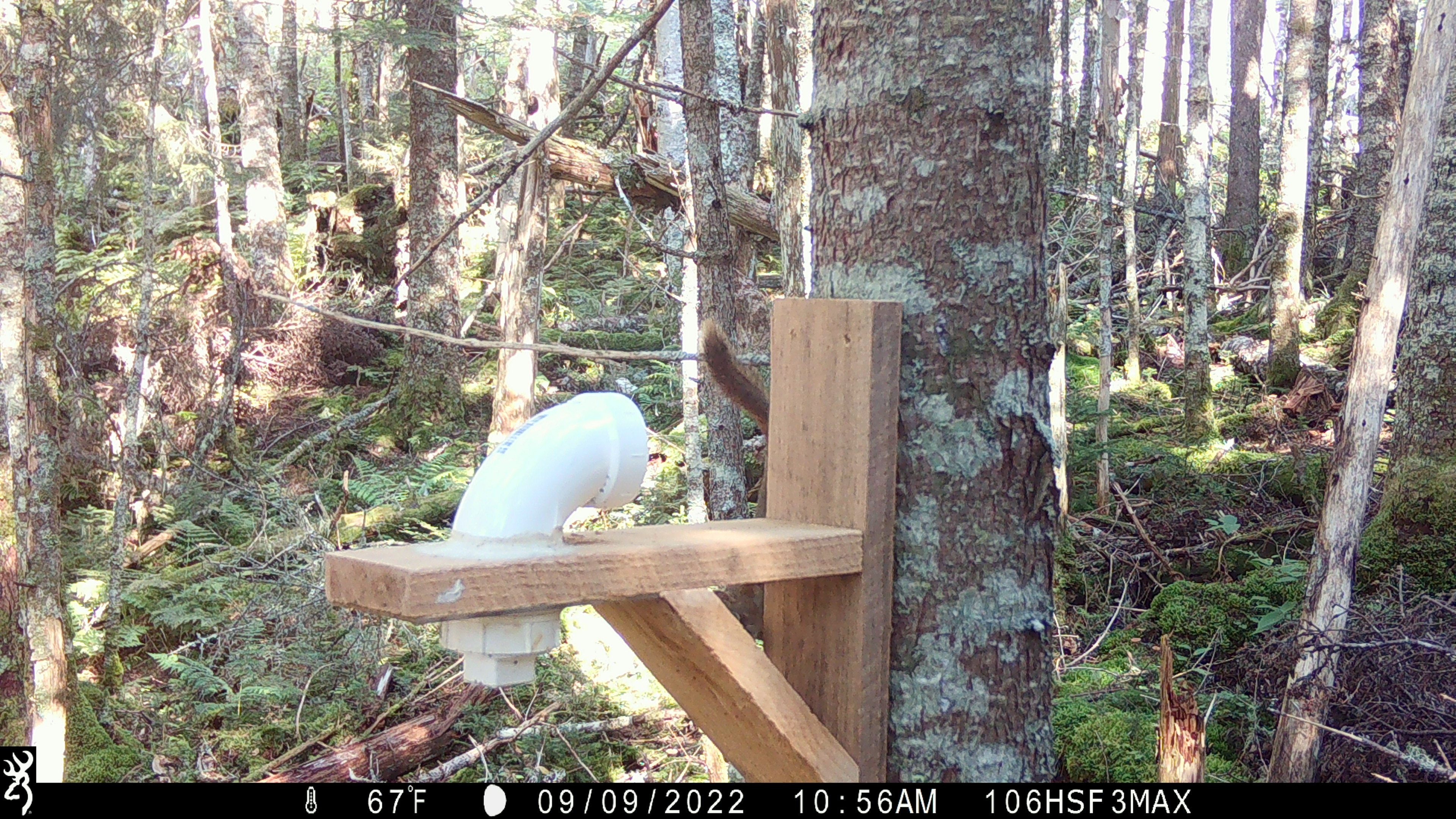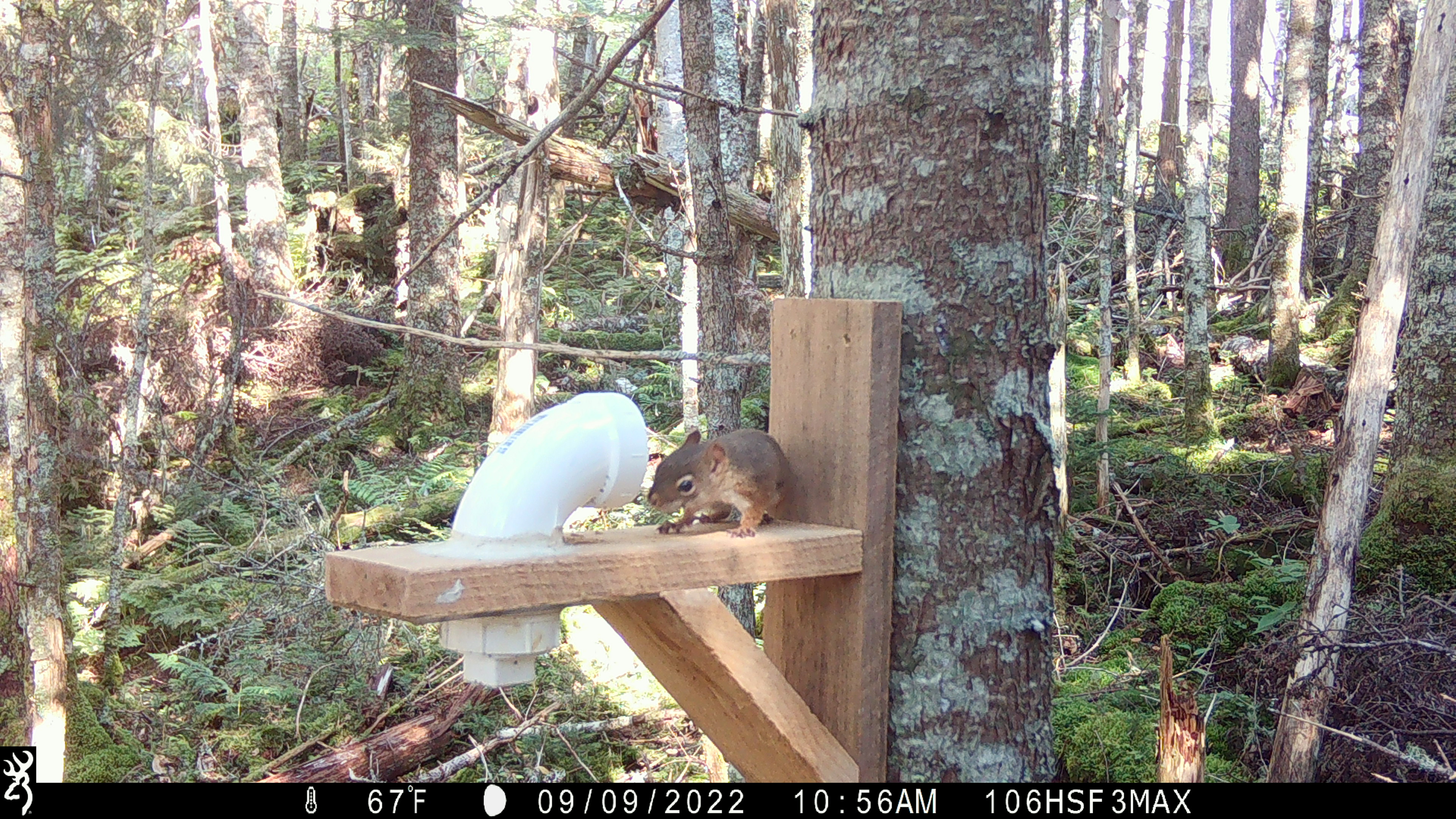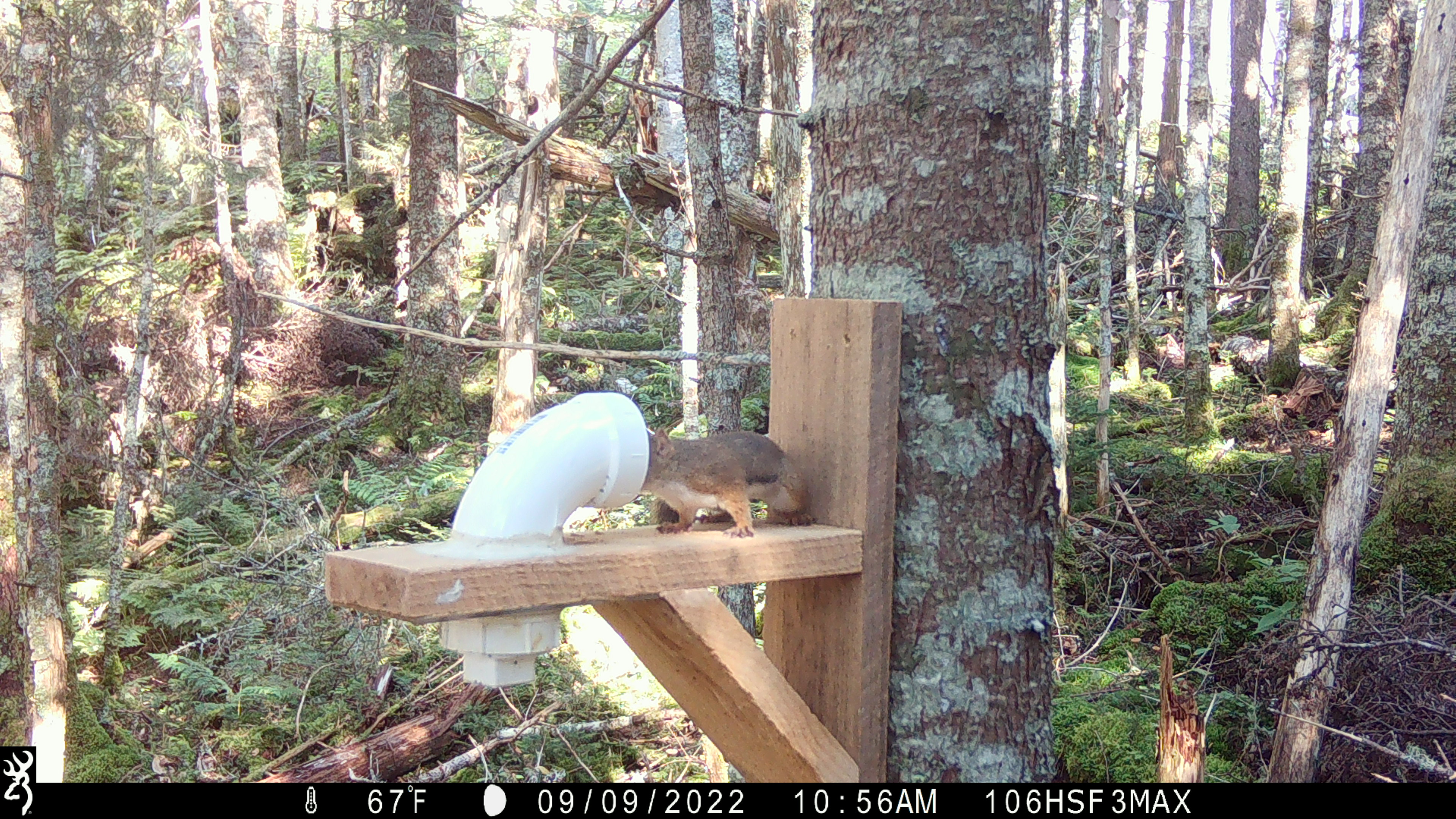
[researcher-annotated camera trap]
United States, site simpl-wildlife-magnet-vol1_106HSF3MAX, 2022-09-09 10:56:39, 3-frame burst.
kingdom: Animalia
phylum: Chordata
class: Mammalia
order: Rodentia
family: Sciuridae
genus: Tamiasciurus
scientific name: Tamiasciurus hudsonicus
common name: red squirrel